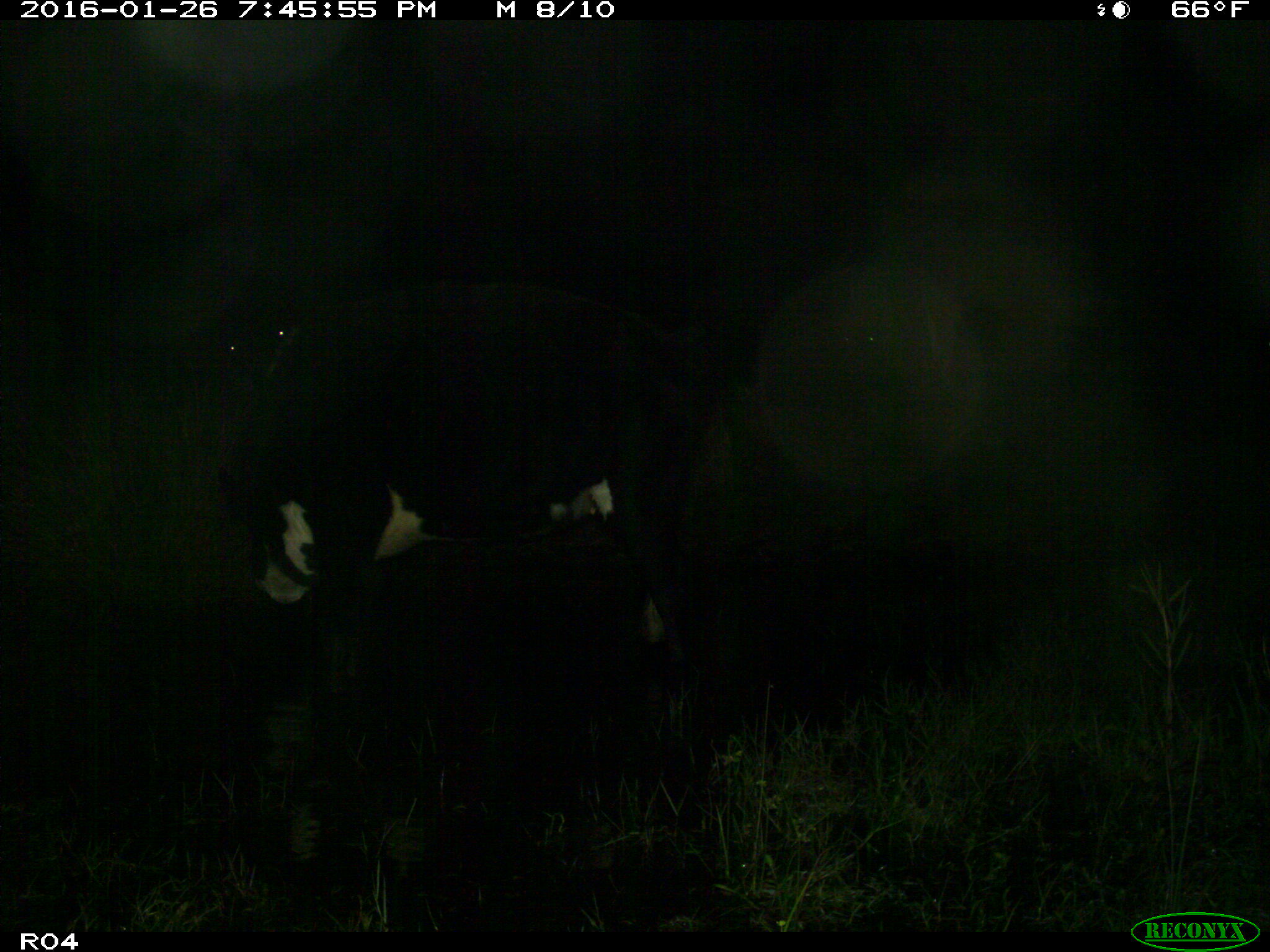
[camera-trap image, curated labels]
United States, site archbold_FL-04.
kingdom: Animalia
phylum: Chordata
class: Mammalia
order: Artiodactyla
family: Bovidae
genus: Bos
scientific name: Bos taurus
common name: domestic cow